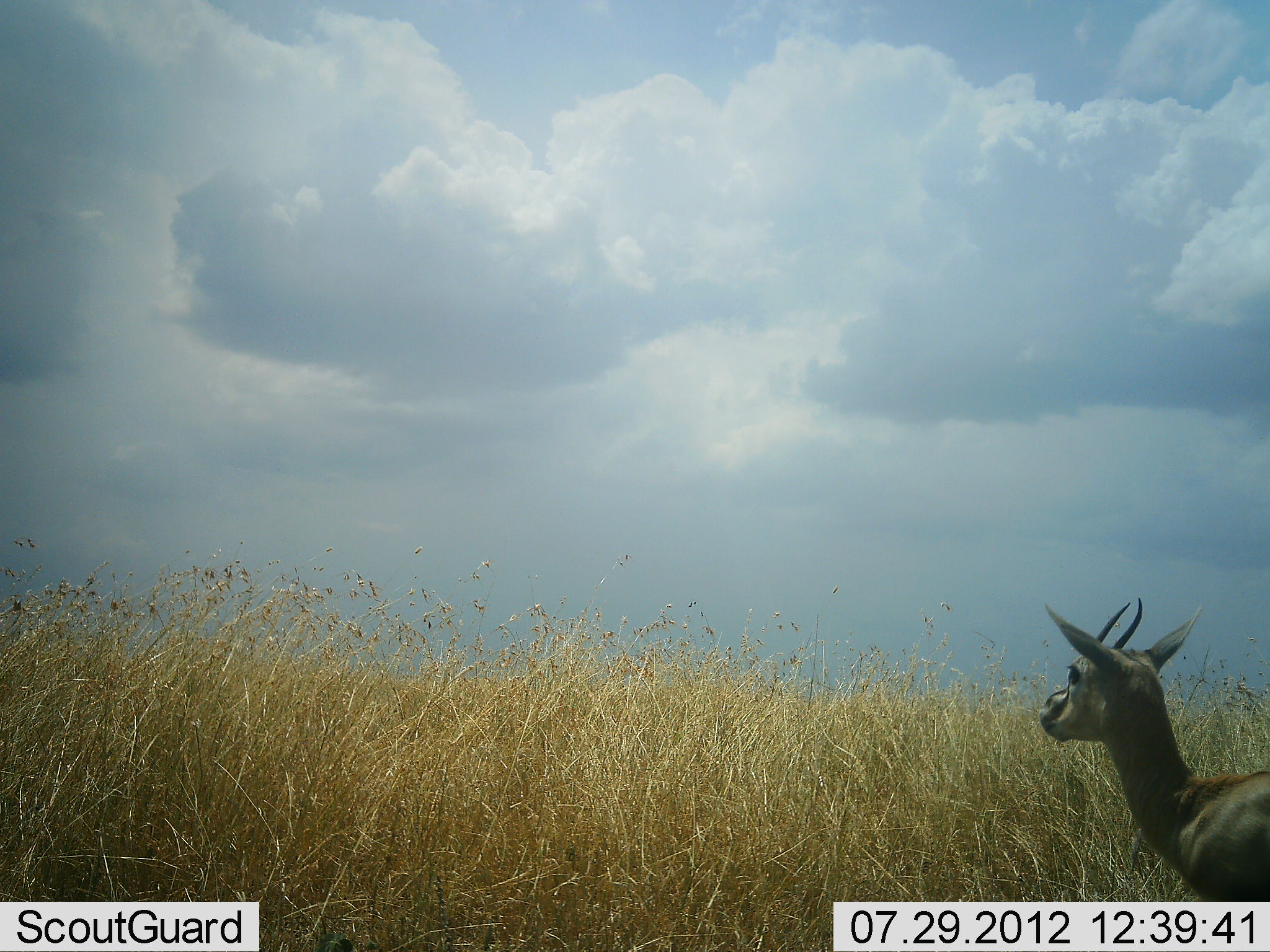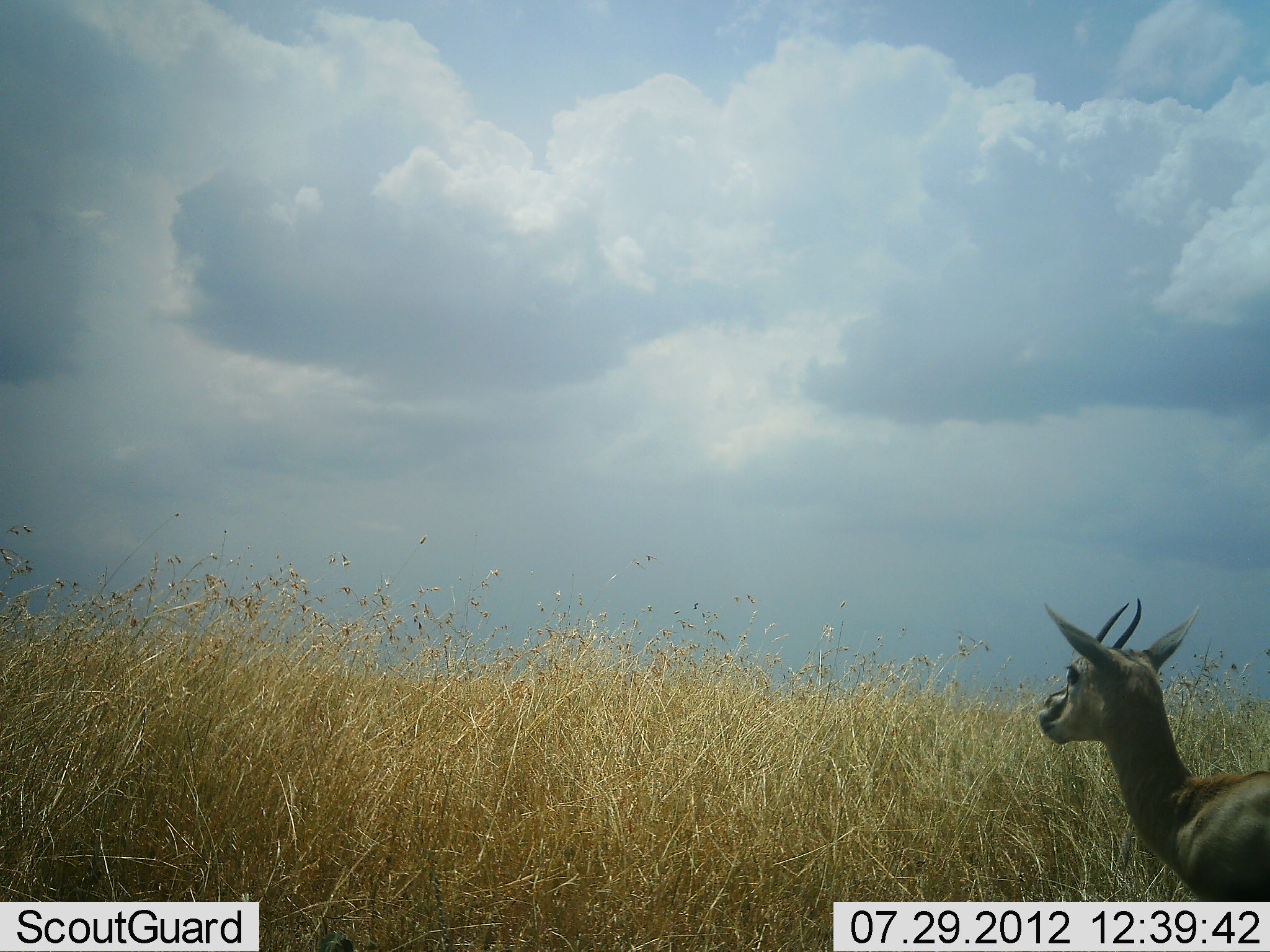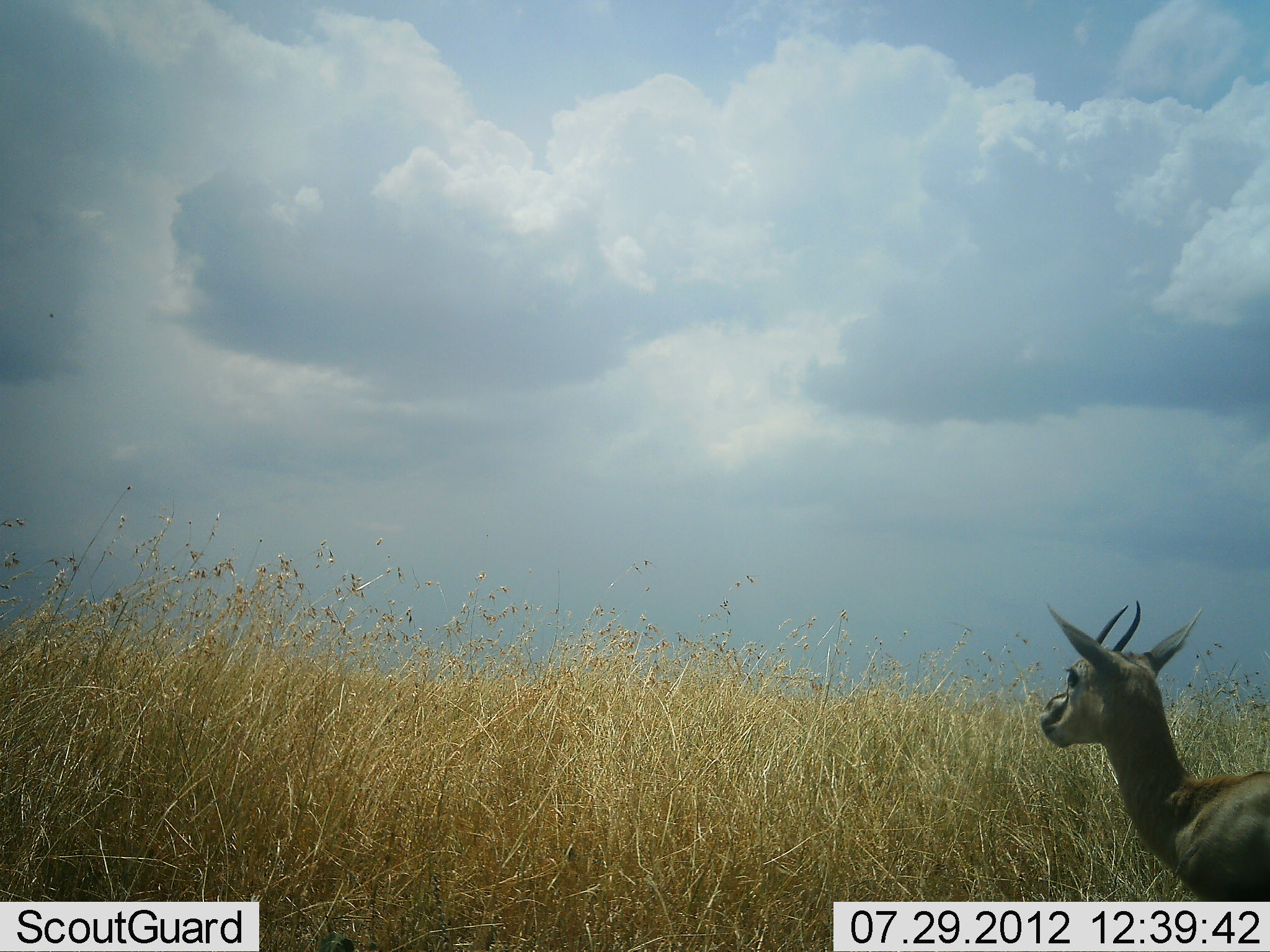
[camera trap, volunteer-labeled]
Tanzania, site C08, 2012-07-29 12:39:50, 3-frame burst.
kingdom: Animalia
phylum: Chordata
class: Mammalia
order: Artiodactyla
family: Bovidae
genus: Eudorcas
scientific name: Eudorcas thomsonii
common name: thomson's gazelle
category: gazellethomsons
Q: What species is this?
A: Gazellethomsons (thomson's gazelle) (Eudorcas thomsonii).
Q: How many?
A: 1.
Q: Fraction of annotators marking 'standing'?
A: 90%.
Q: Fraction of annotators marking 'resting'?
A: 10%.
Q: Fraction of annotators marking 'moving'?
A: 20%.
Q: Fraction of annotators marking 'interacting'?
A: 0%.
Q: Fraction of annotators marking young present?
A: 10%.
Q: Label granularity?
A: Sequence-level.